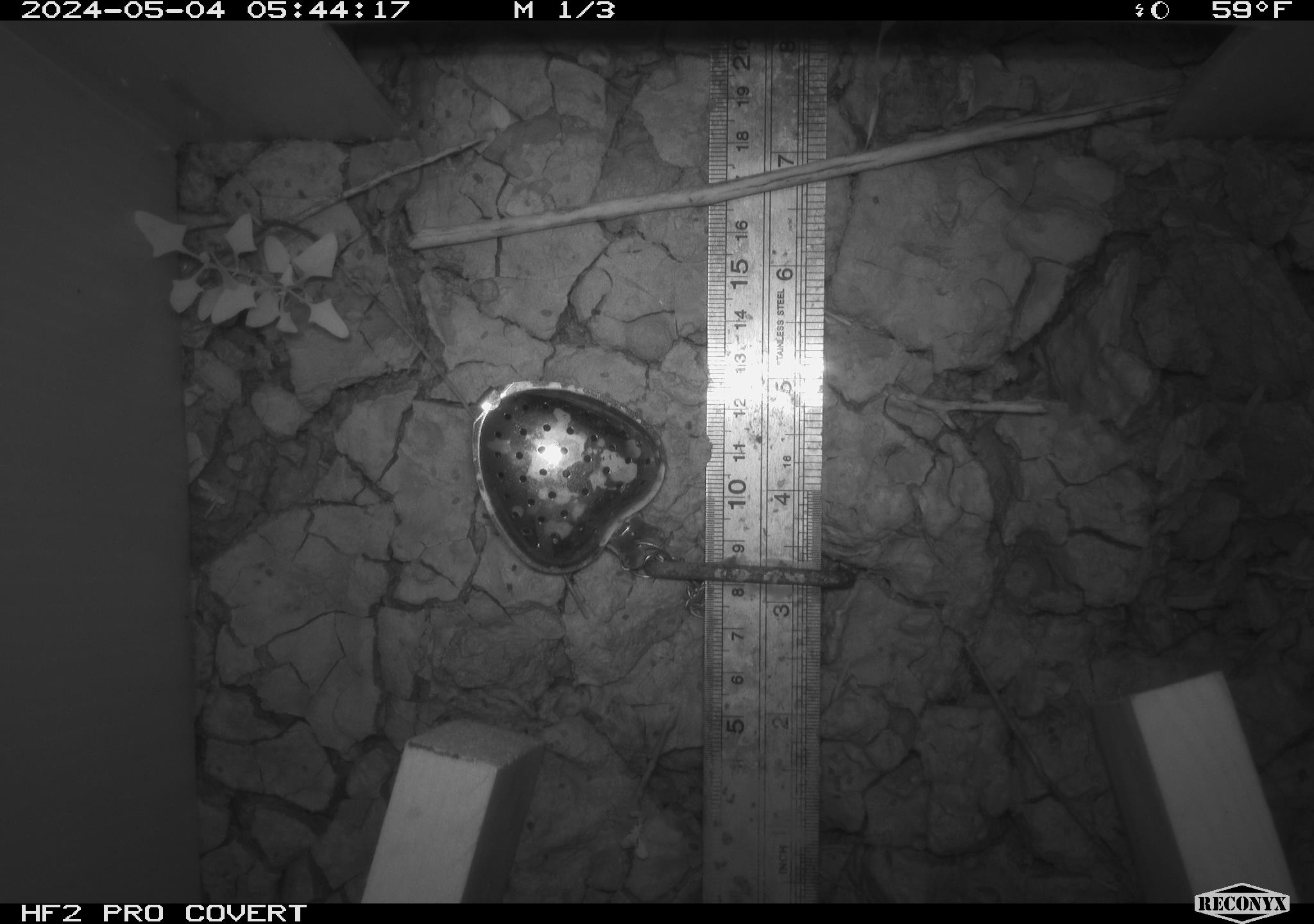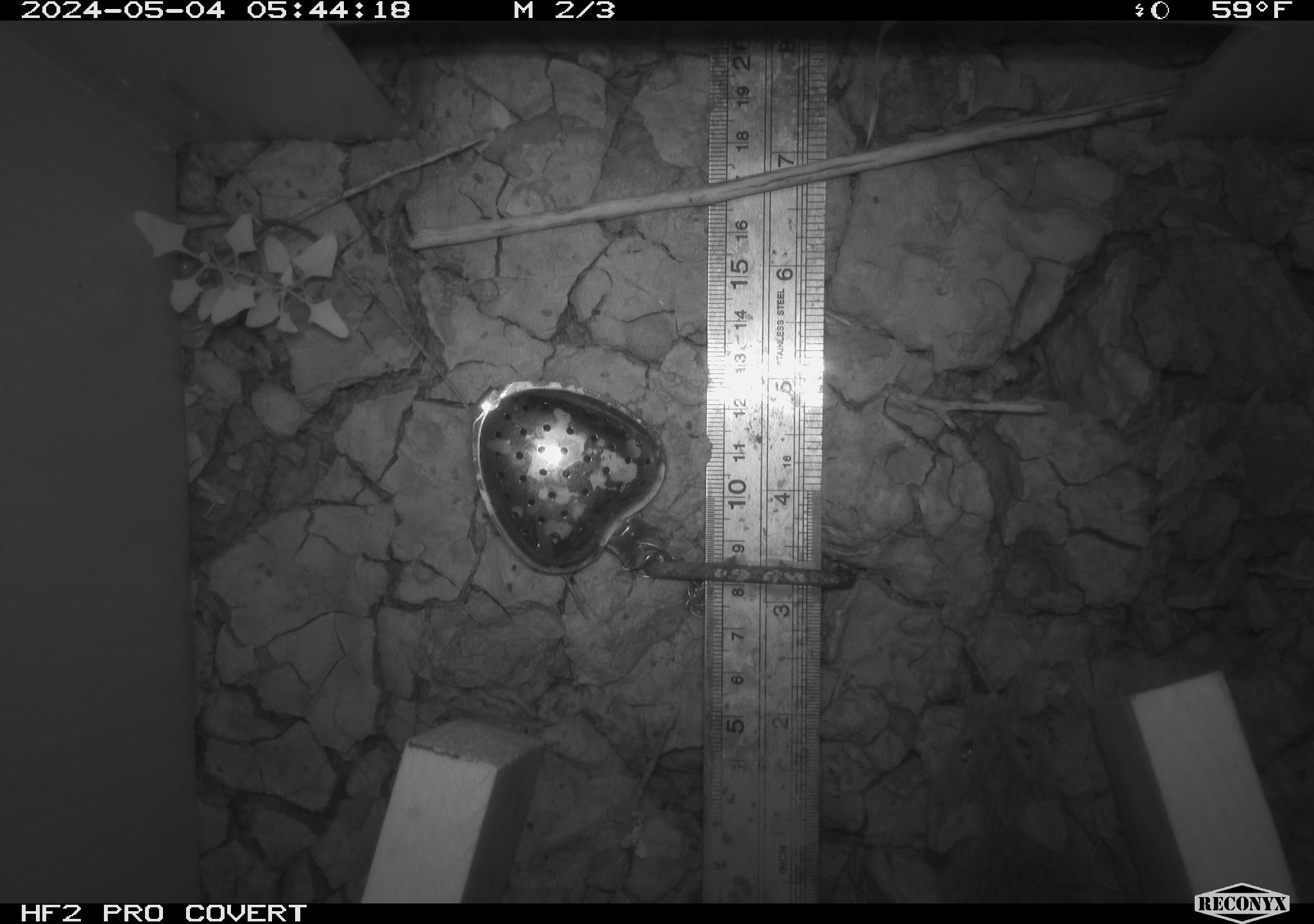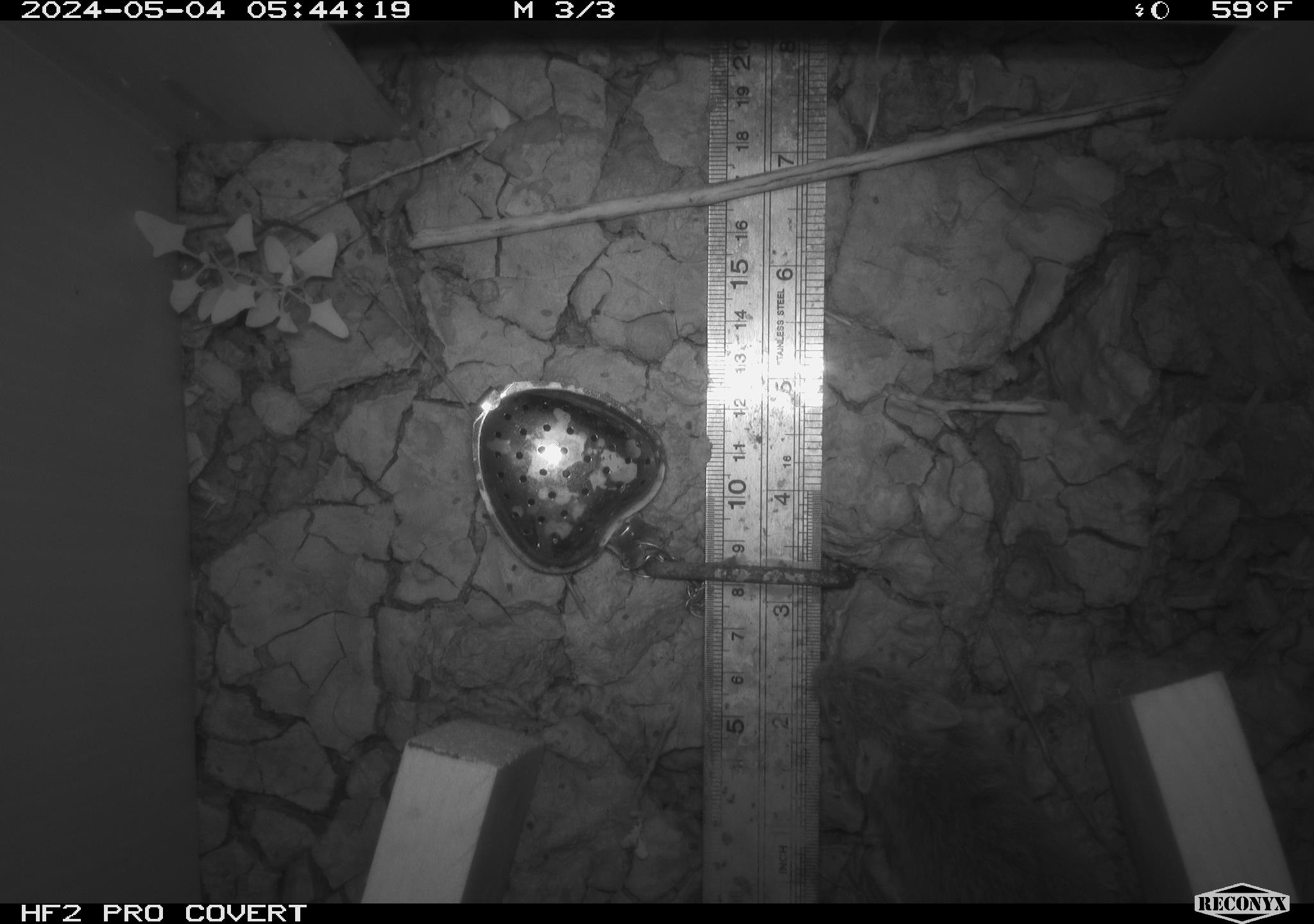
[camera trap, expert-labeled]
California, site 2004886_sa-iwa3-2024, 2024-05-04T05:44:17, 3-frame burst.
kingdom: Animalia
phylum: Chordata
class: Mammalia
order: Rodentia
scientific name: Rodentia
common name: mouse species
Mouse species (Rodentia).